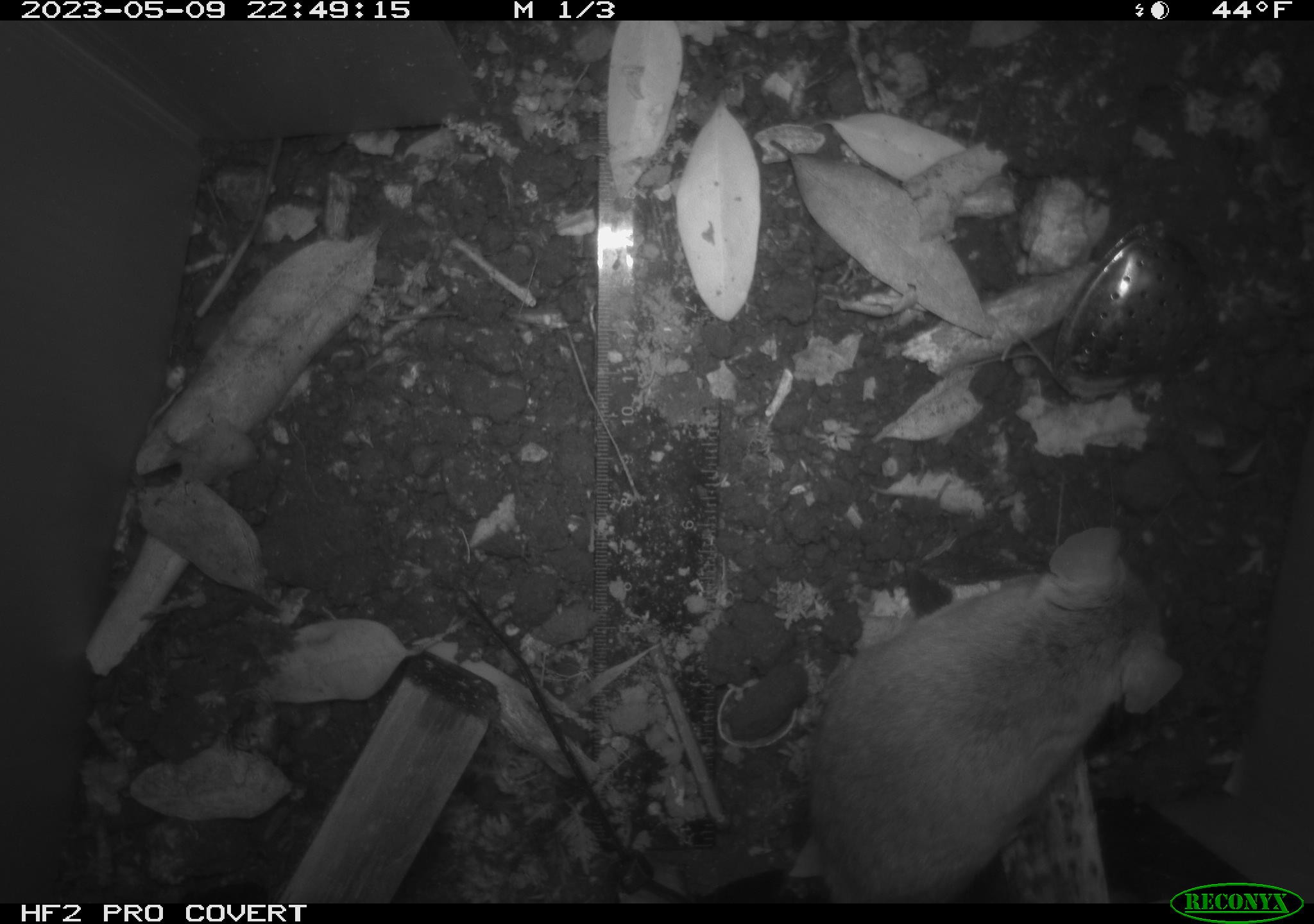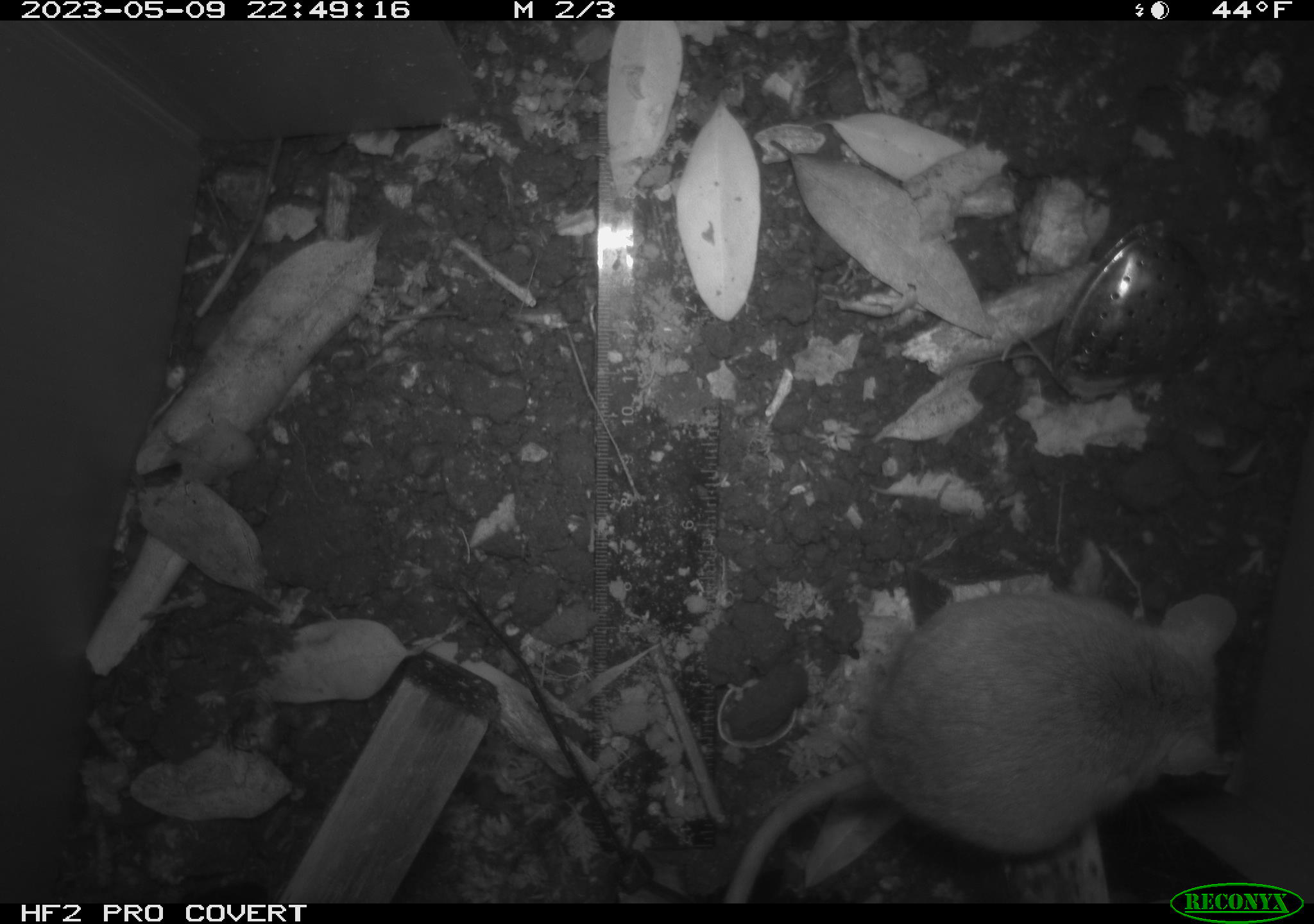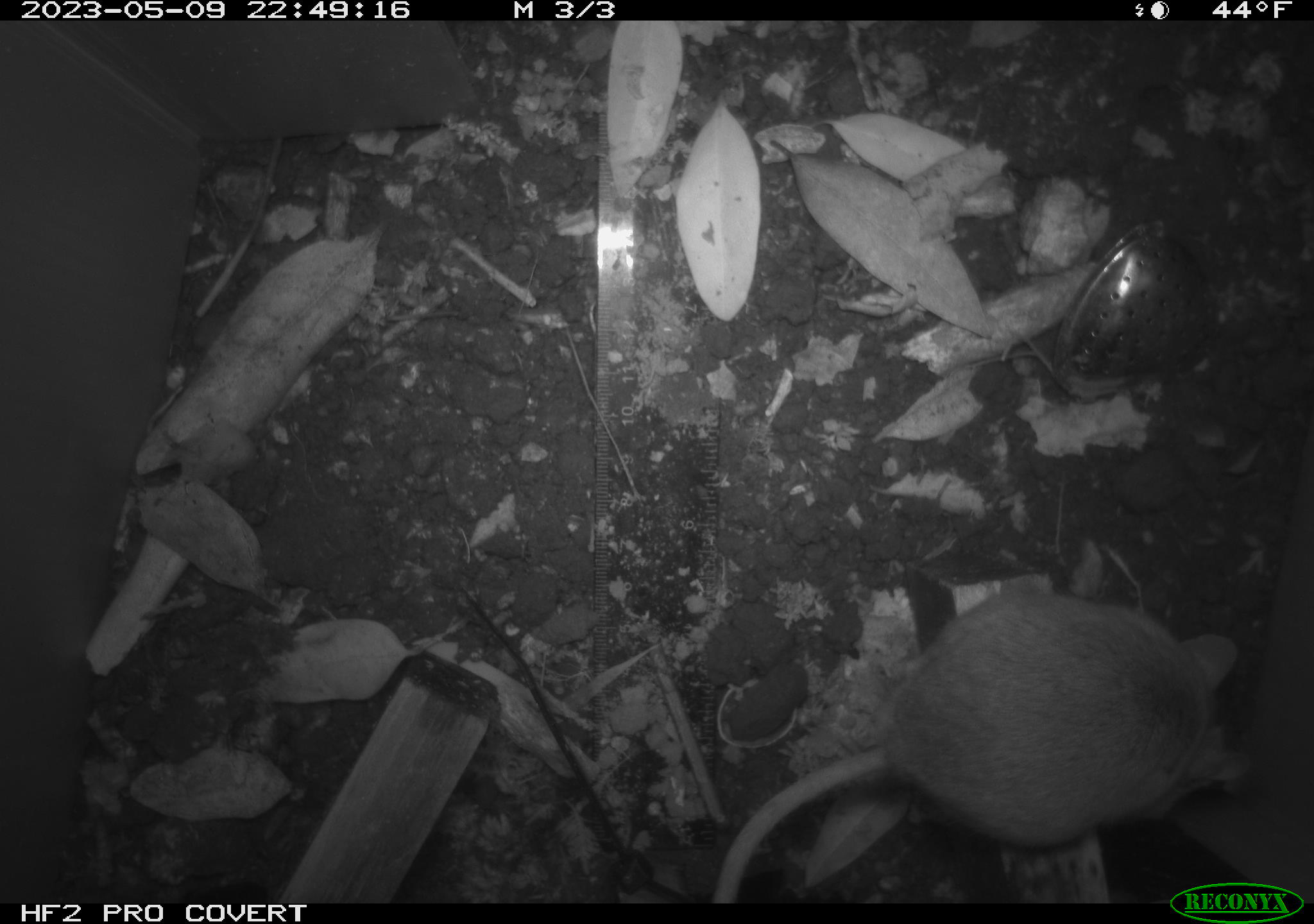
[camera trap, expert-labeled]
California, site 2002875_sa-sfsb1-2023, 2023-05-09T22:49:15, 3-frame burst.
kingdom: Animalia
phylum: Chordata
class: Mammalia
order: Rodentia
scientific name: Rodentia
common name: mouse species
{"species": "mouse species (Rodentia)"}